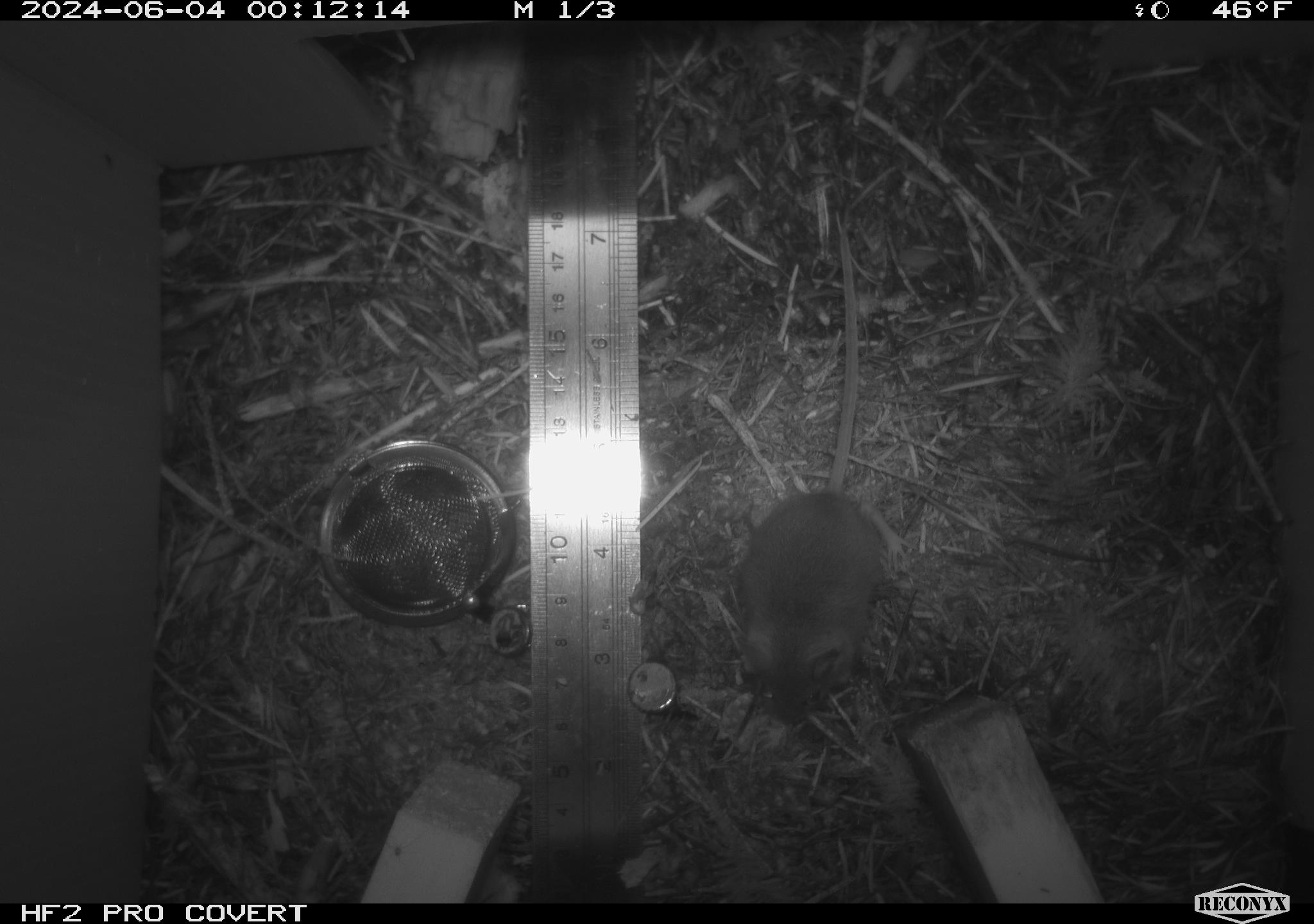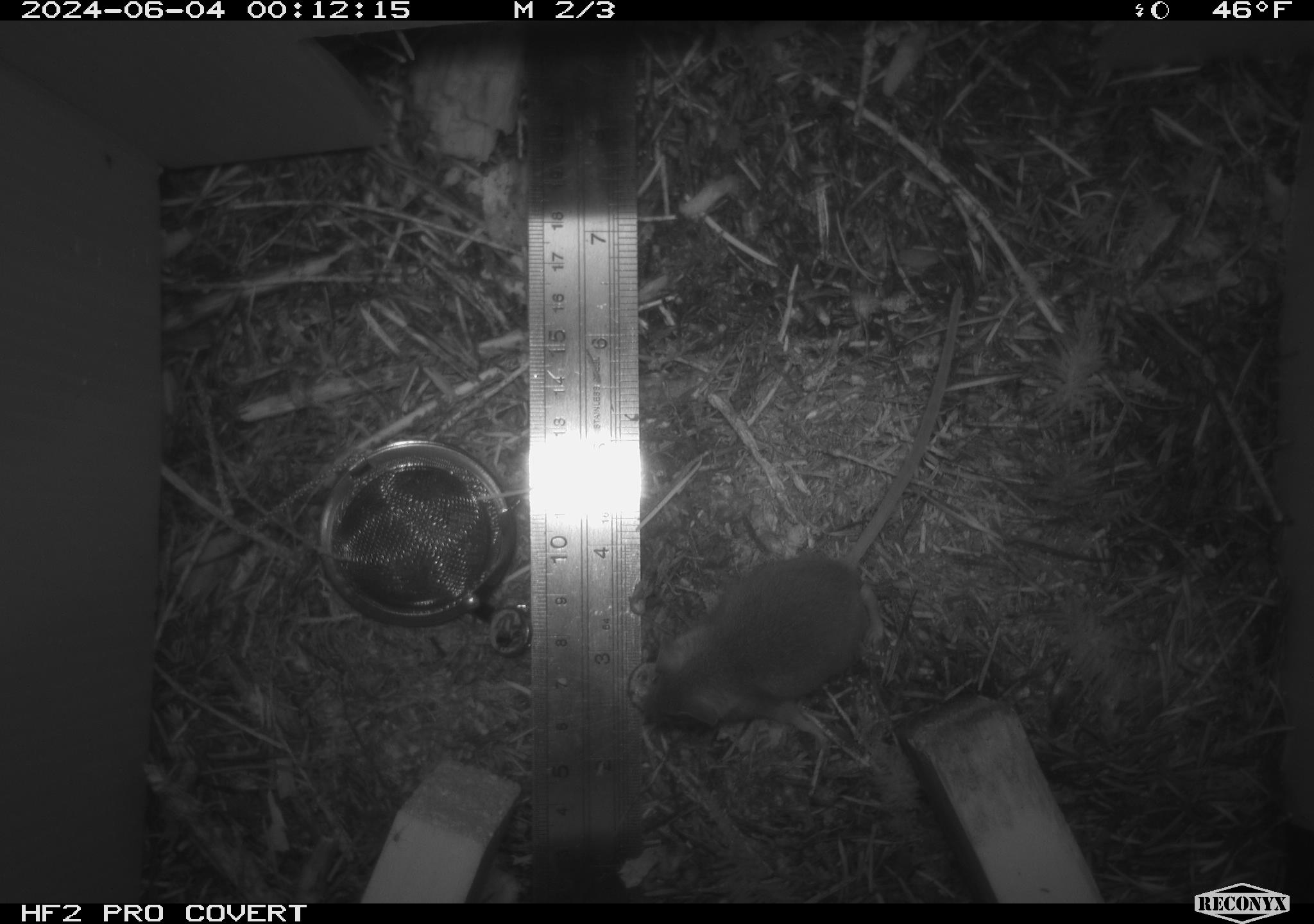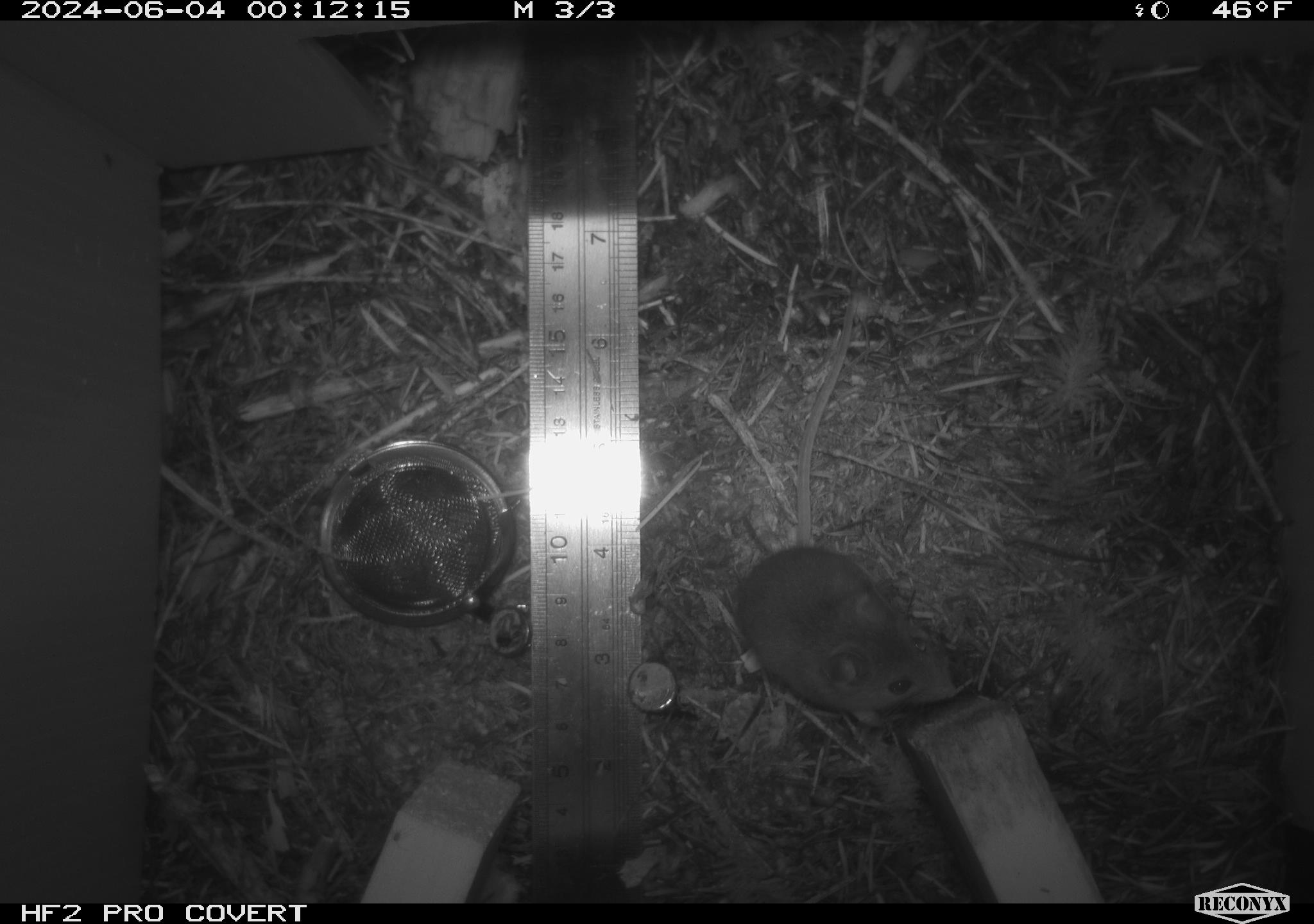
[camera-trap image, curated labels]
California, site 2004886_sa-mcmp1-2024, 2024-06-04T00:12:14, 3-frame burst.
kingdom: Animalia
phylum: Chordata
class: Mammalia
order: Rodentia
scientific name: Rodentia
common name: mouse species